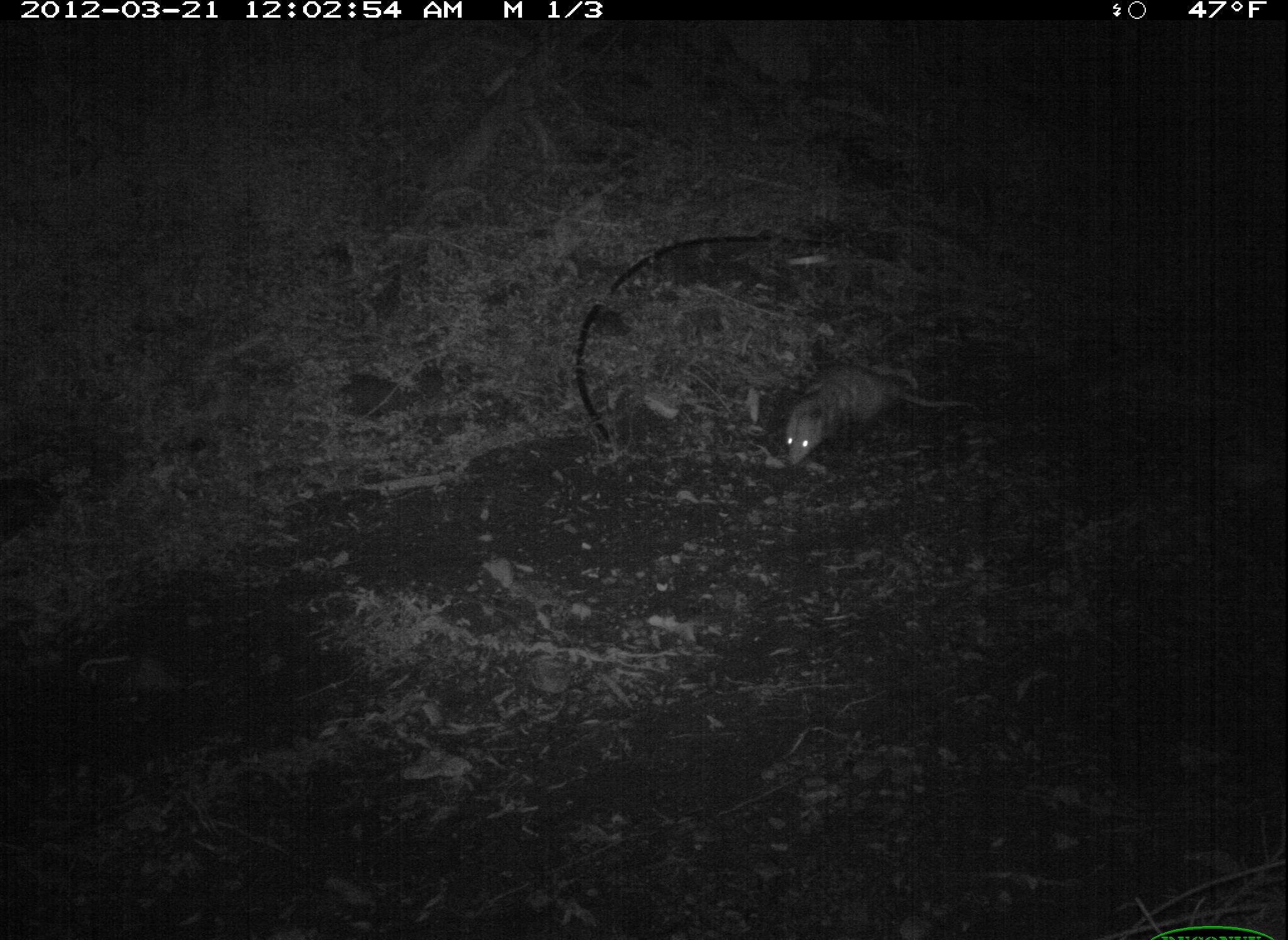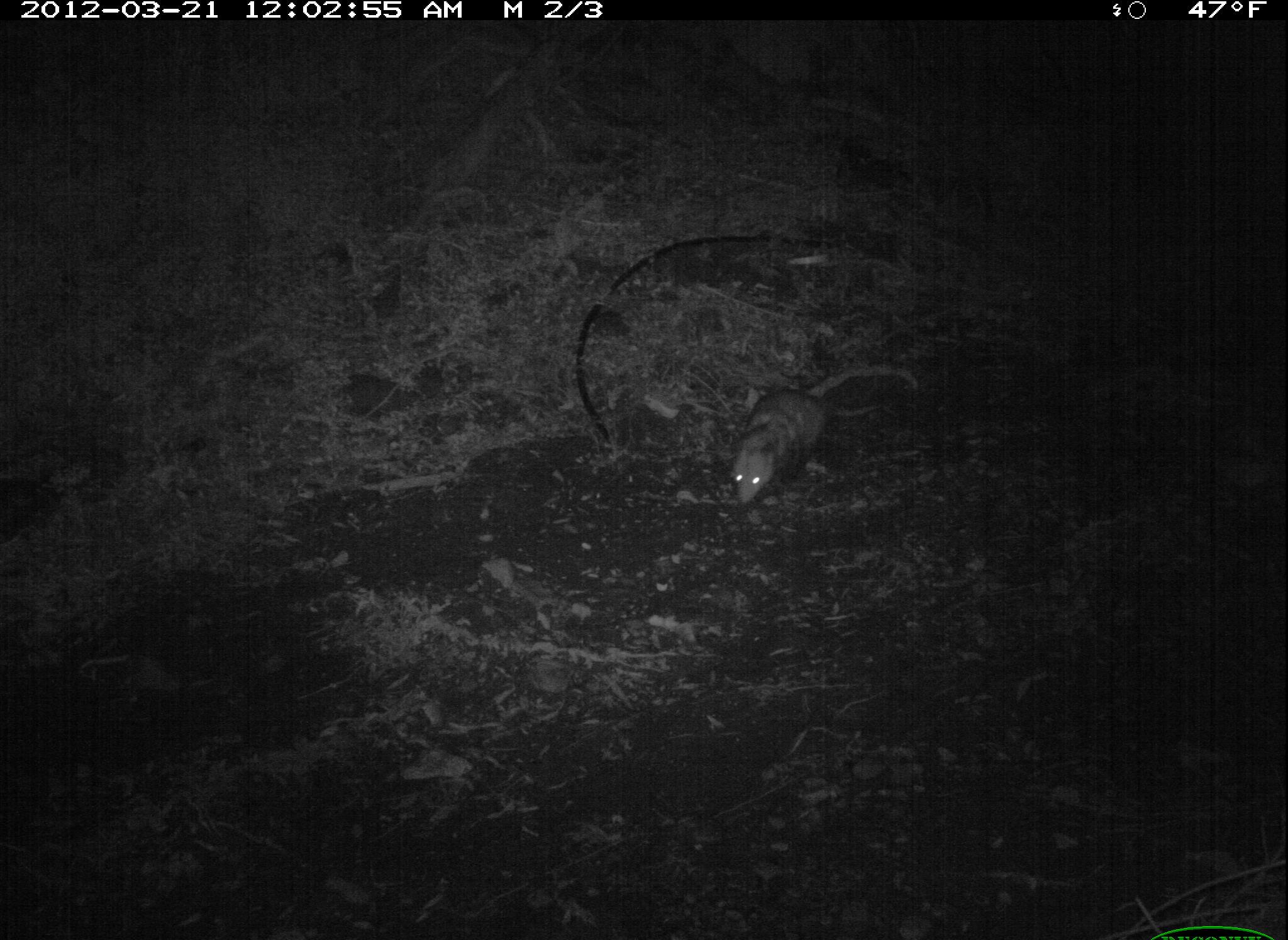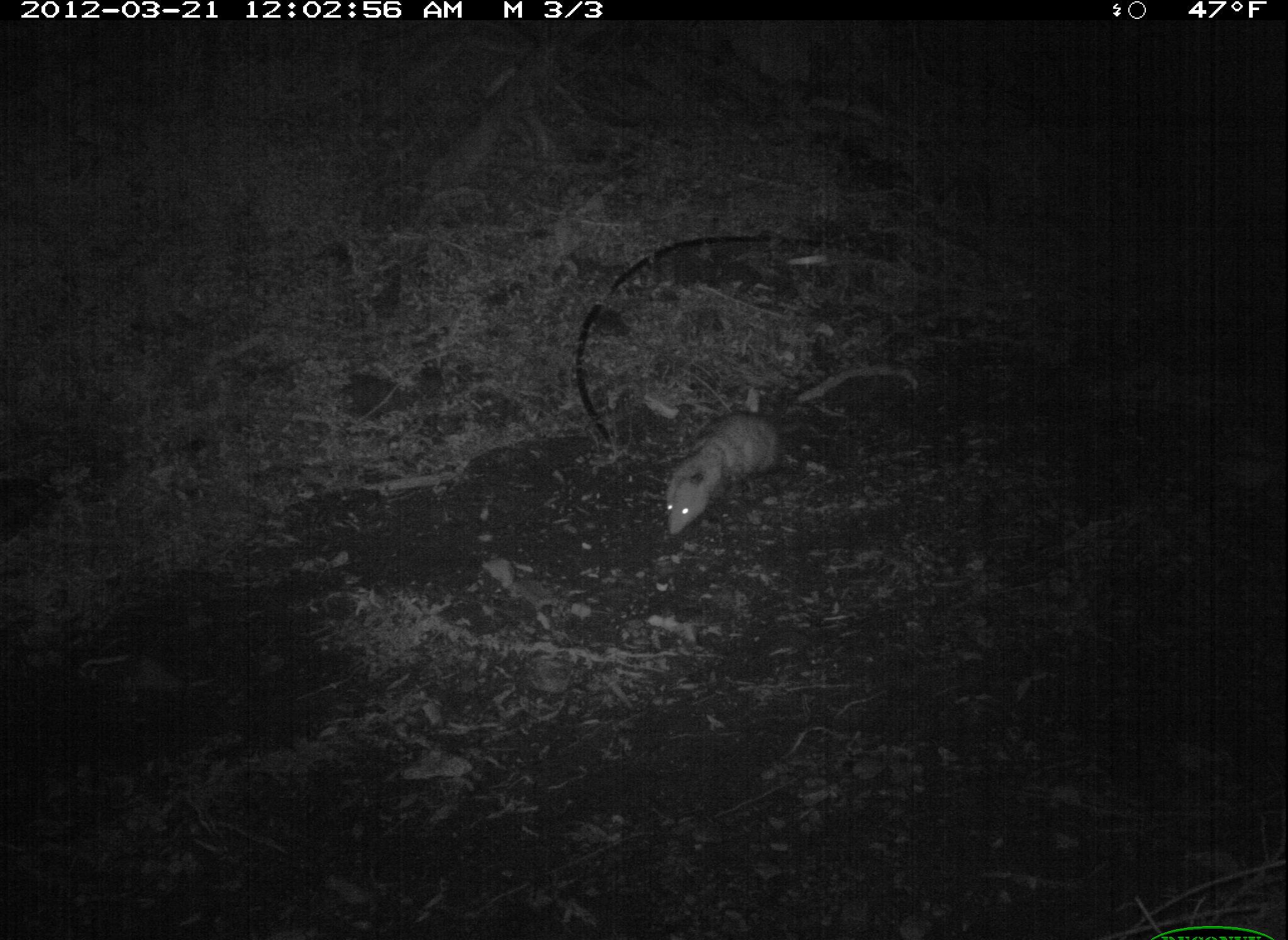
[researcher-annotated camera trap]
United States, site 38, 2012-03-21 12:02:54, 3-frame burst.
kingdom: Animalia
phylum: Chordata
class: Mammalia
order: Didelphimorphia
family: Didelphidae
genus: Didelphis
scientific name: Didelphis virginiana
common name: virginia opossum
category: opossum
Opossum (virginia opossum) (Didelphis virginiana).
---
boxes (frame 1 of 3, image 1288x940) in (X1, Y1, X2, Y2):
opossum: (770, 346, 976, 465)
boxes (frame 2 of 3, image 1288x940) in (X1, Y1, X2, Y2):
opossum: (723, 351, 913, 536)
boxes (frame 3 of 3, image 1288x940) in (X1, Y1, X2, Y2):
opossum: (659, 404, 832, 541)